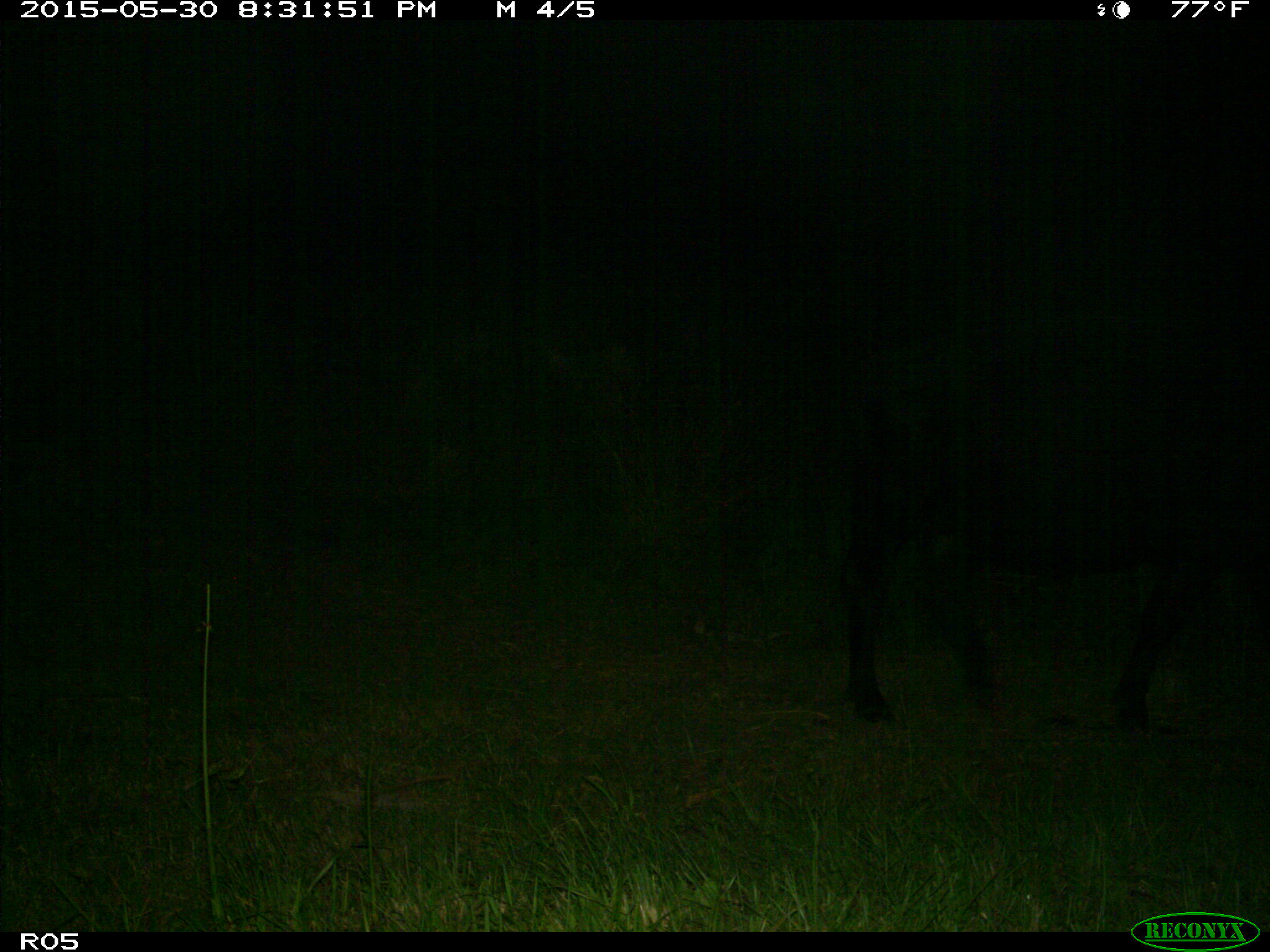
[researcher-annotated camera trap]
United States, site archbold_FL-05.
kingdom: Animalia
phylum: Chordata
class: Mammalia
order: Artiodactyla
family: Bovidae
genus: Bos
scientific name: Bos taurus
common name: domestic cow